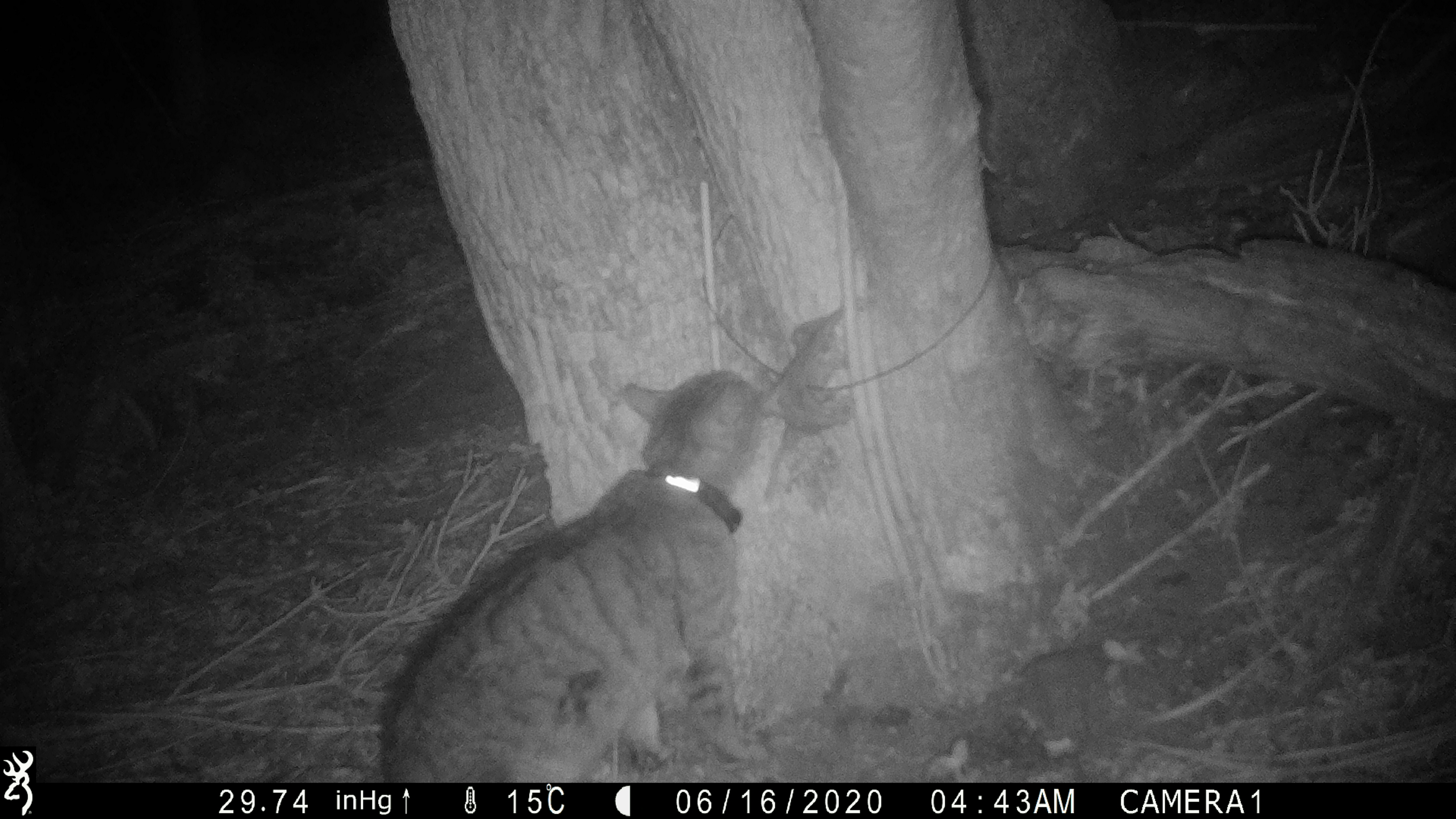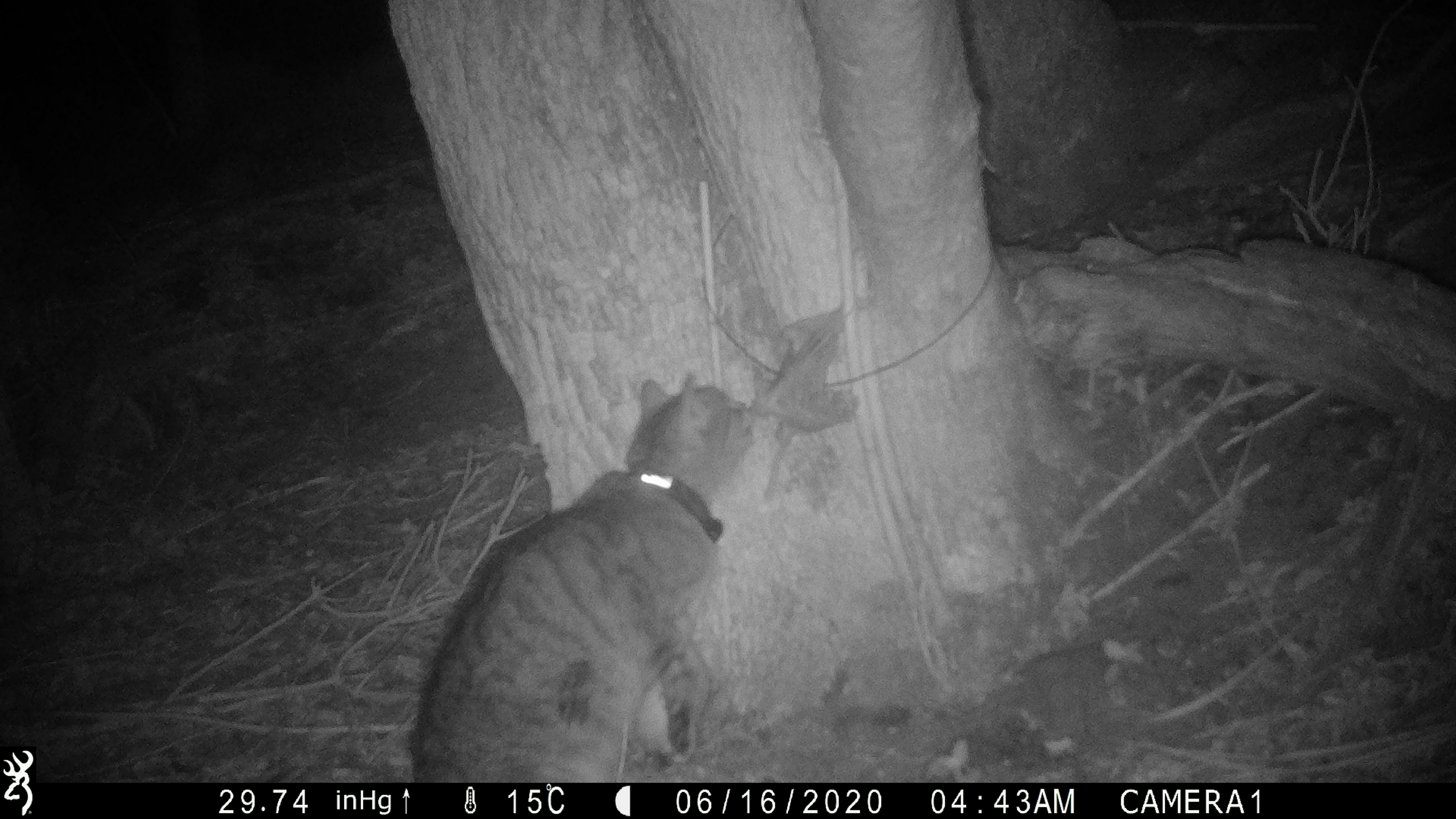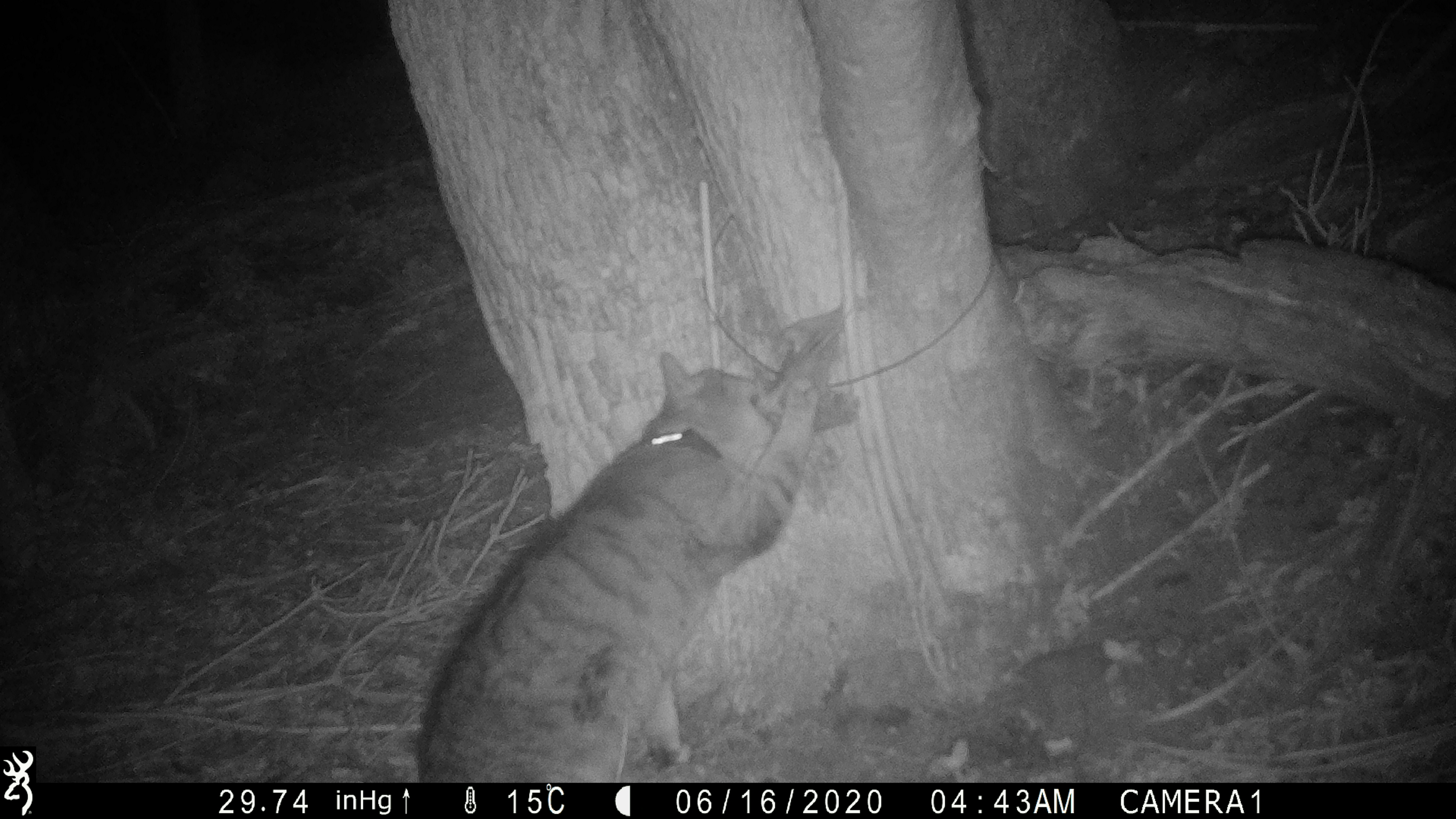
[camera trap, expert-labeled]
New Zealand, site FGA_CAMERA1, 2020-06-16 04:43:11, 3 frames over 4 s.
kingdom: Animalia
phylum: Chordata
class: Mammalia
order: Carnivora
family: Felidae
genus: Felis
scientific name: Felis catus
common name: domestic cat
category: cat